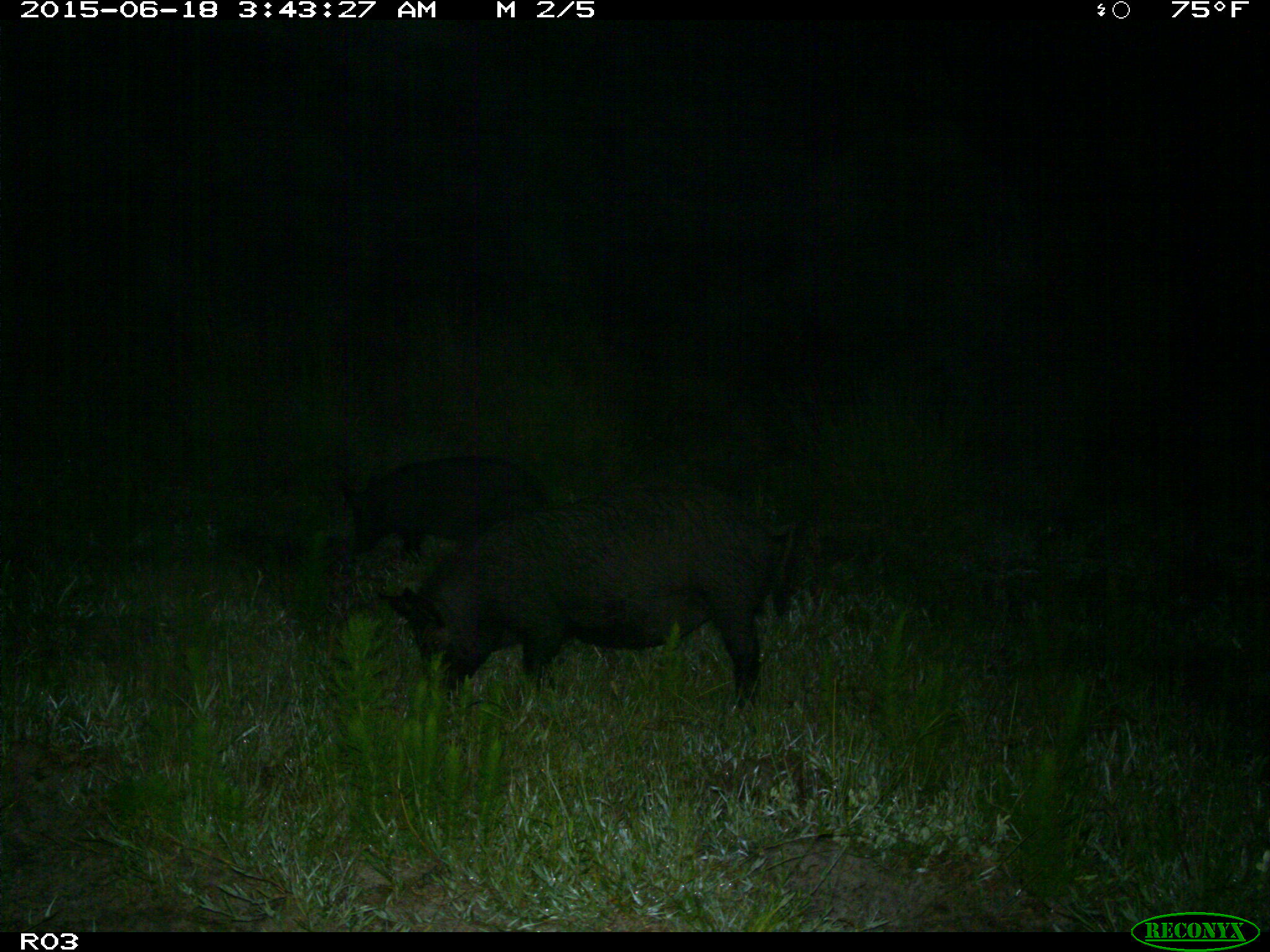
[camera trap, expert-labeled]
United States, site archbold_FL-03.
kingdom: Animalia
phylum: Chordata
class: Mammalia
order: Artiodactyla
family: Suidae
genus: Sus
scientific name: Sus scrofa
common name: wild boar